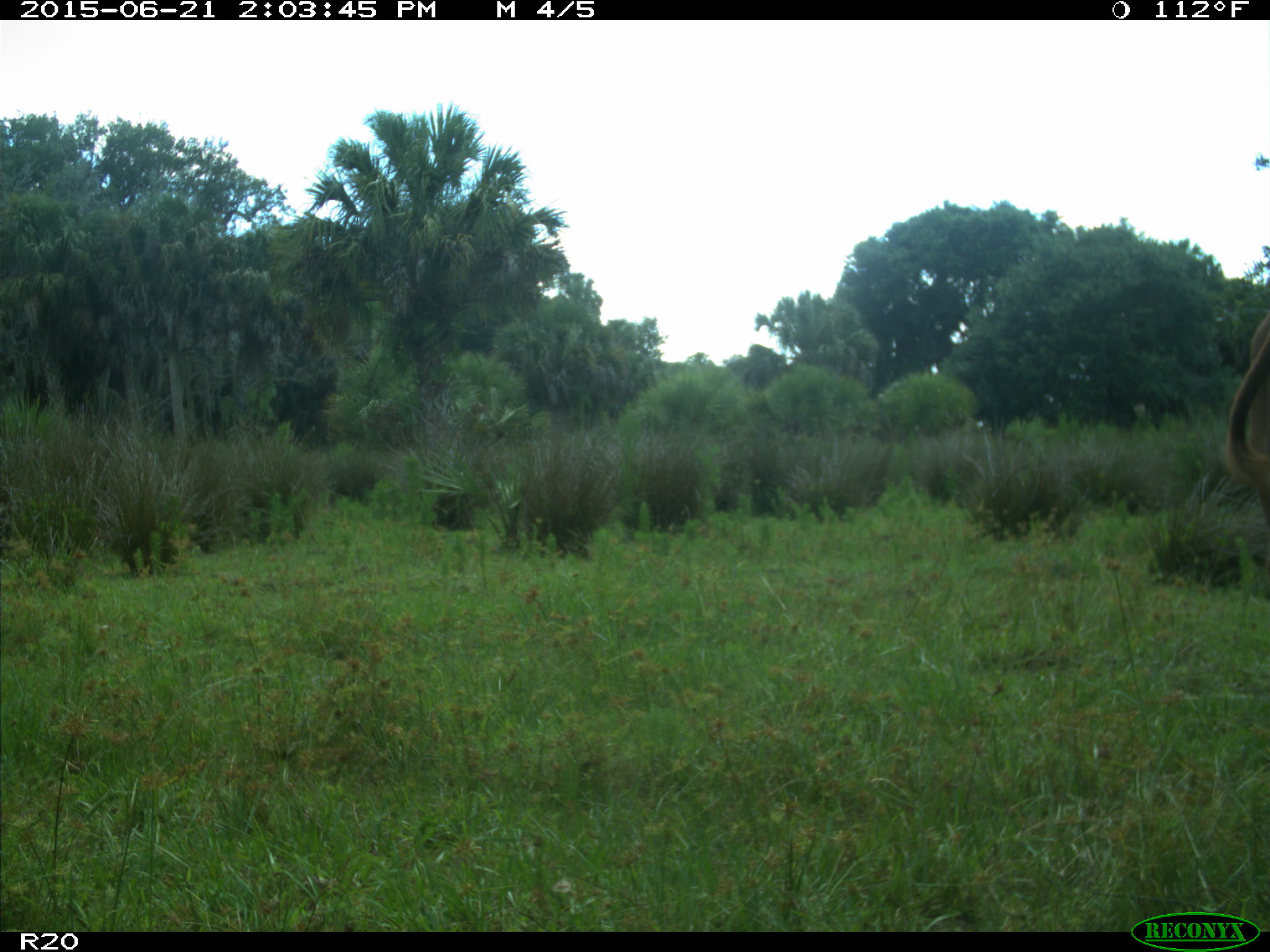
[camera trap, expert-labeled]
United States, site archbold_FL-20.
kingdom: Animalia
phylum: Chordata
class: Mammalia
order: Artiodactyla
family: Bovidae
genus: Bos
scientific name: Bos taurus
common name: domestic cow